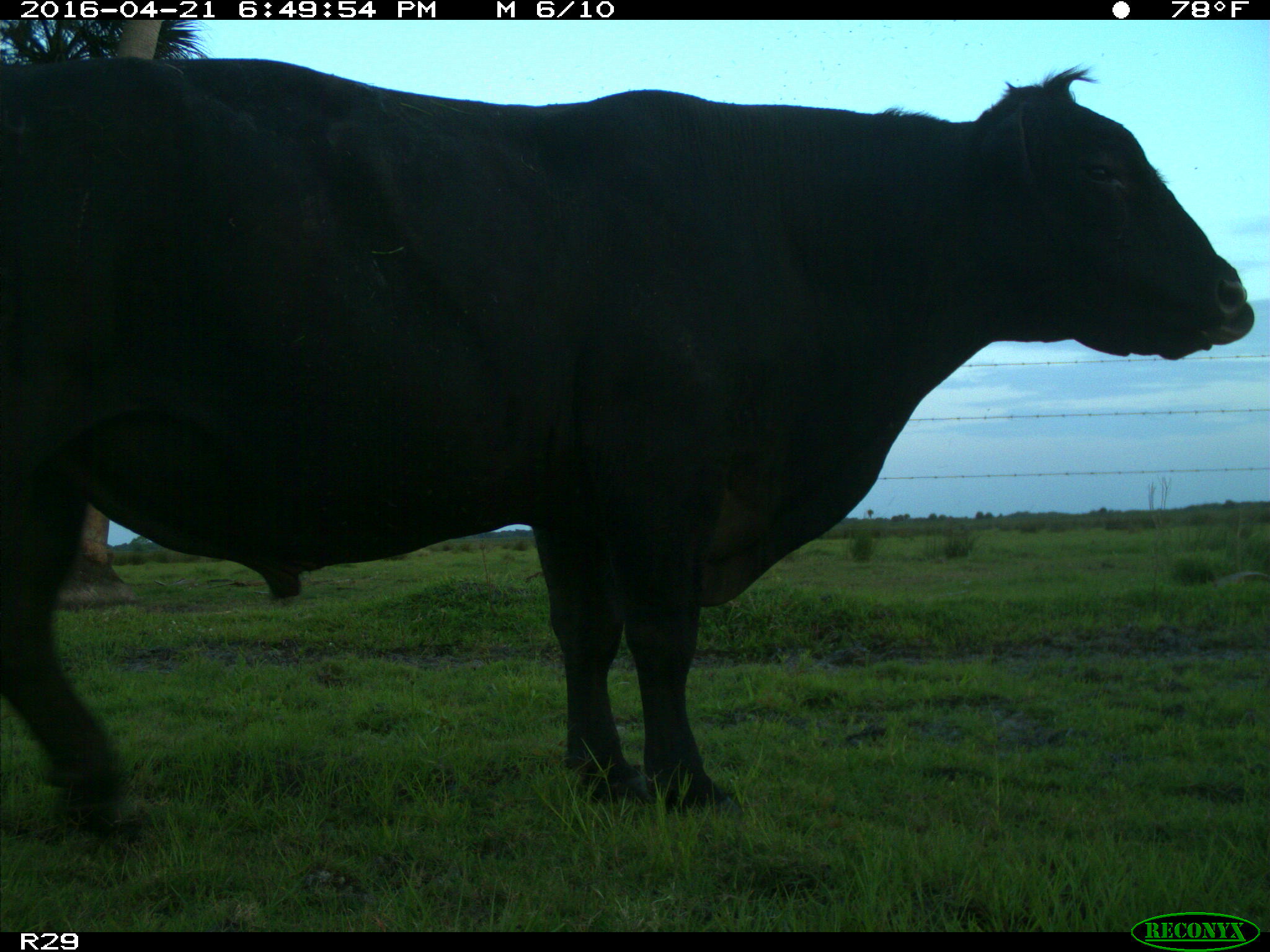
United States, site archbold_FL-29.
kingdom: Animalia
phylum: Chordata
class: Mammalia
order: Artiodactyla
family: Bovidae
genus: Bos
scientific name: Bos taurus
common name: domestic cow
Bos taurus (domestic cow).